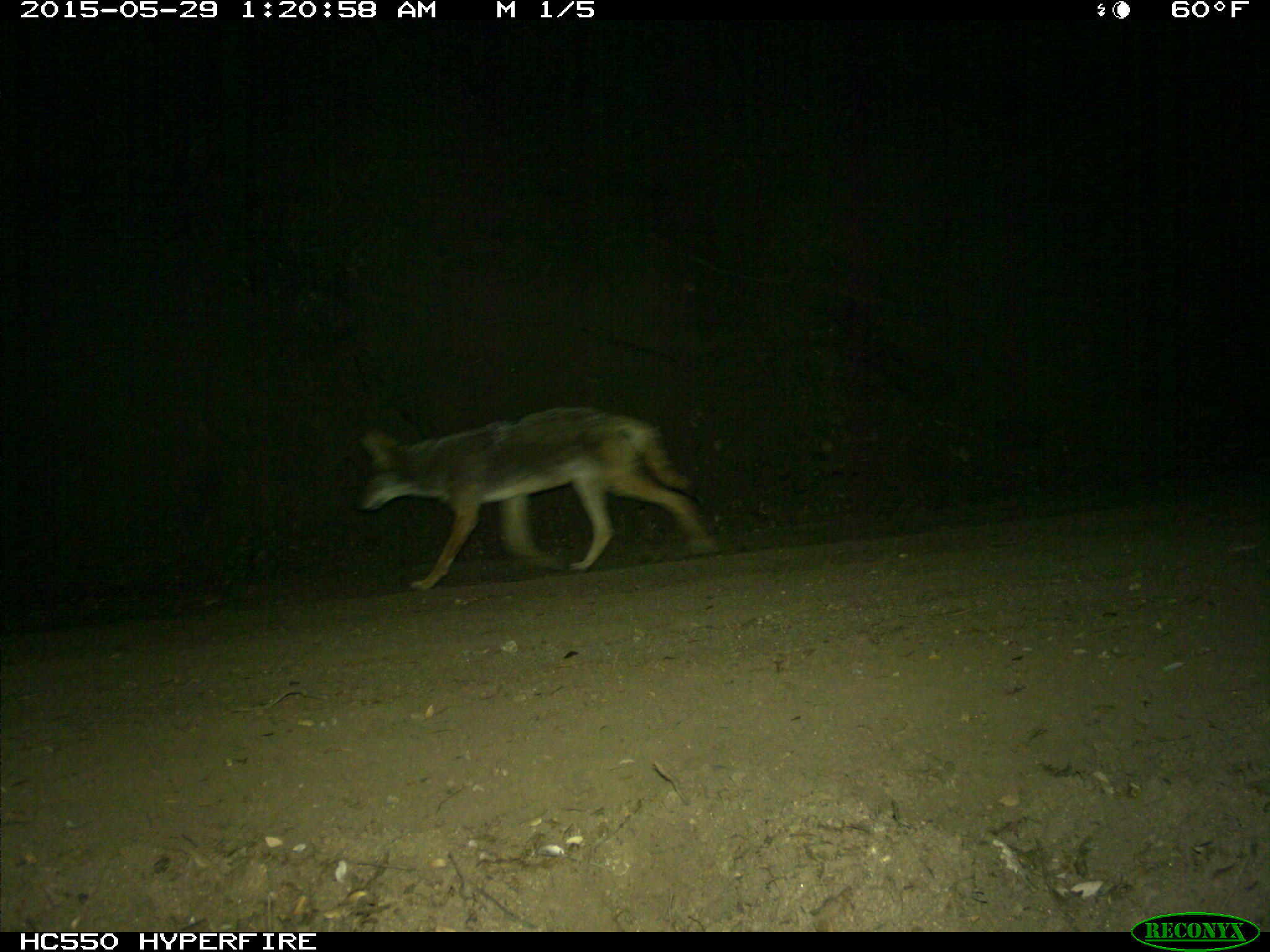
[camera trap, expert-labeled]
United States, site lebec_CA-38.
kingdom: Animalia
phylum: Chordata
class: Mammalia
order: Carnivora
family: Canidae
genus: Canis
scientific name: Canis latrans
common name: coyote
Canis latrans (coyote).